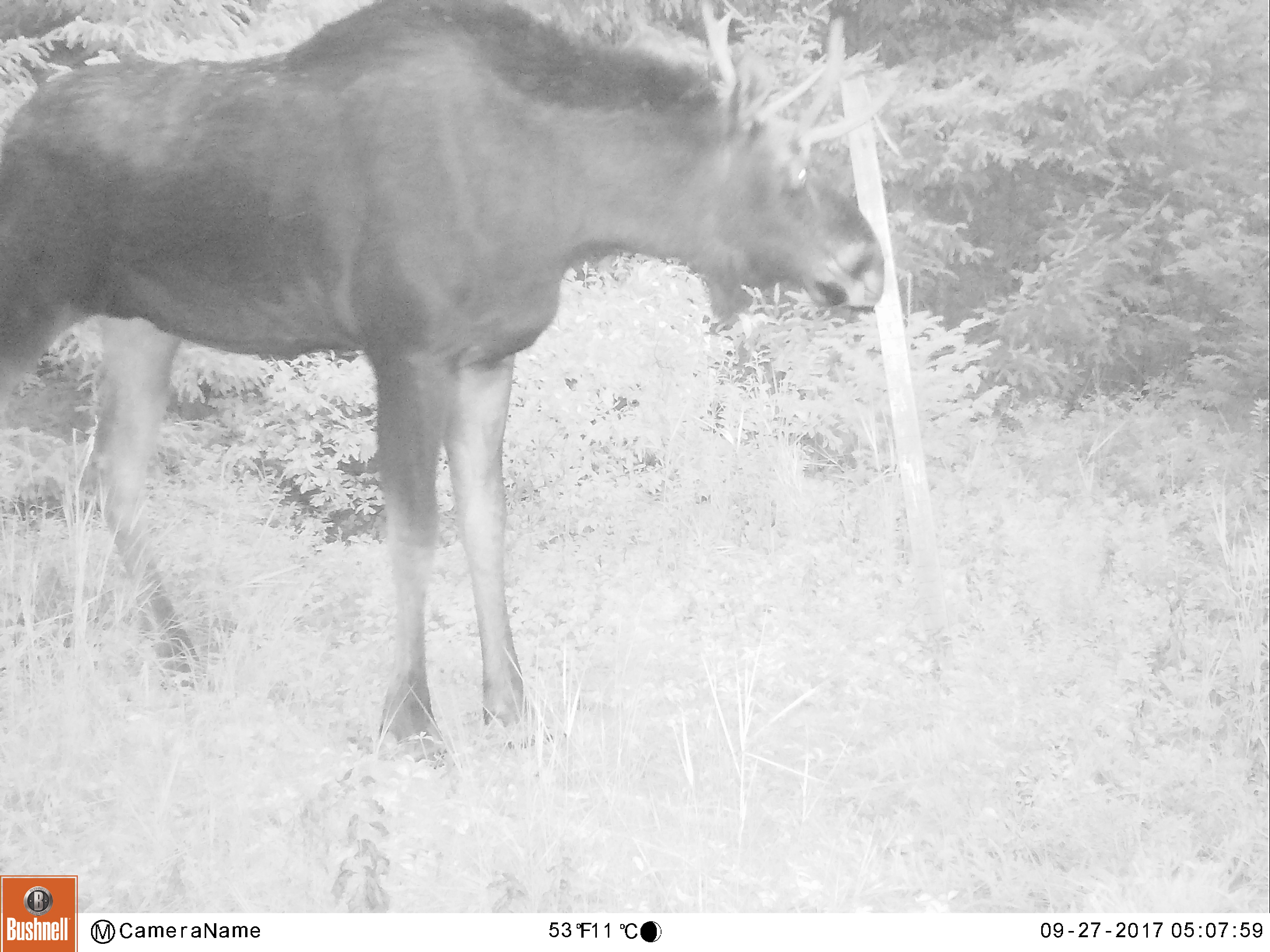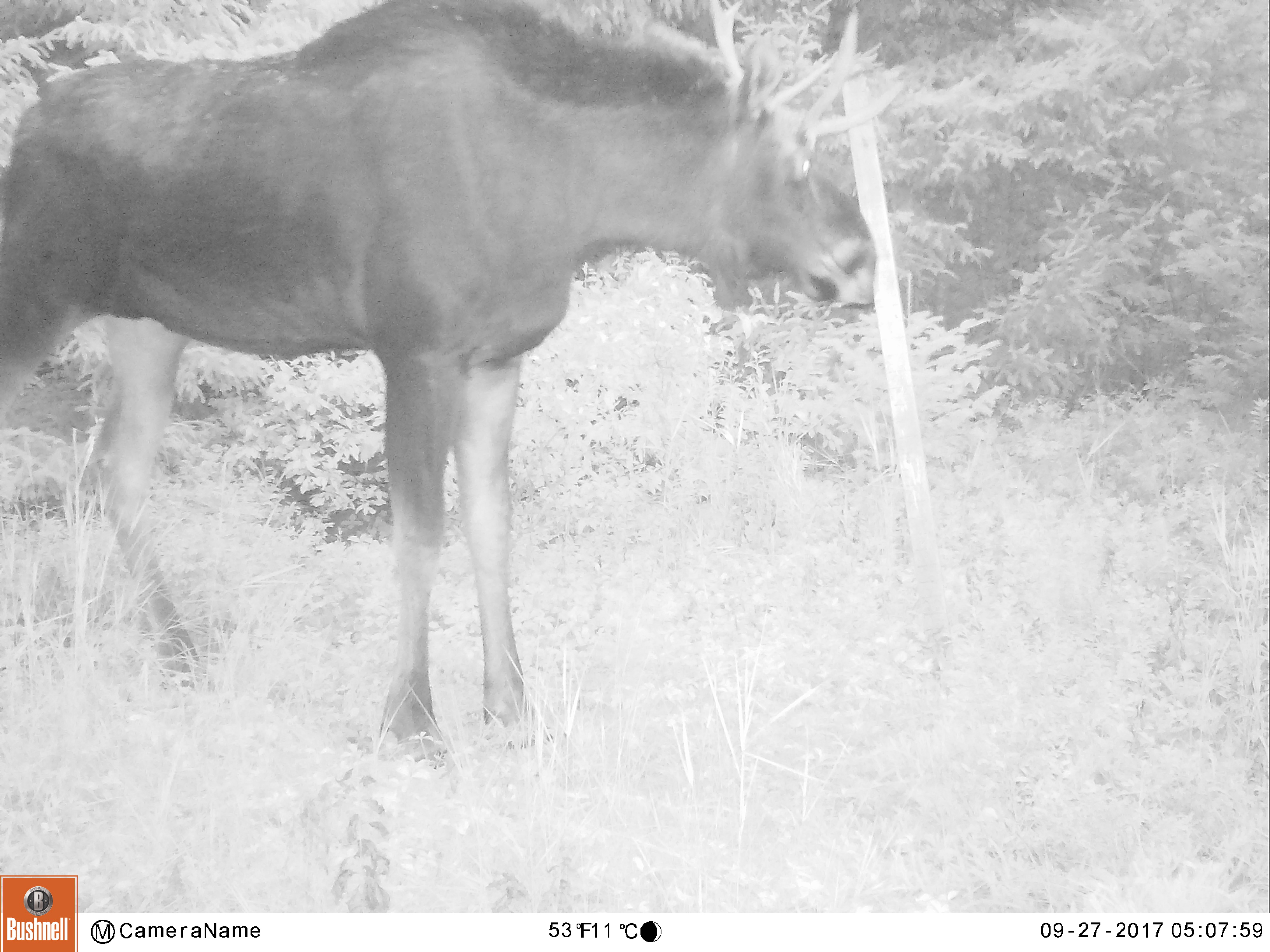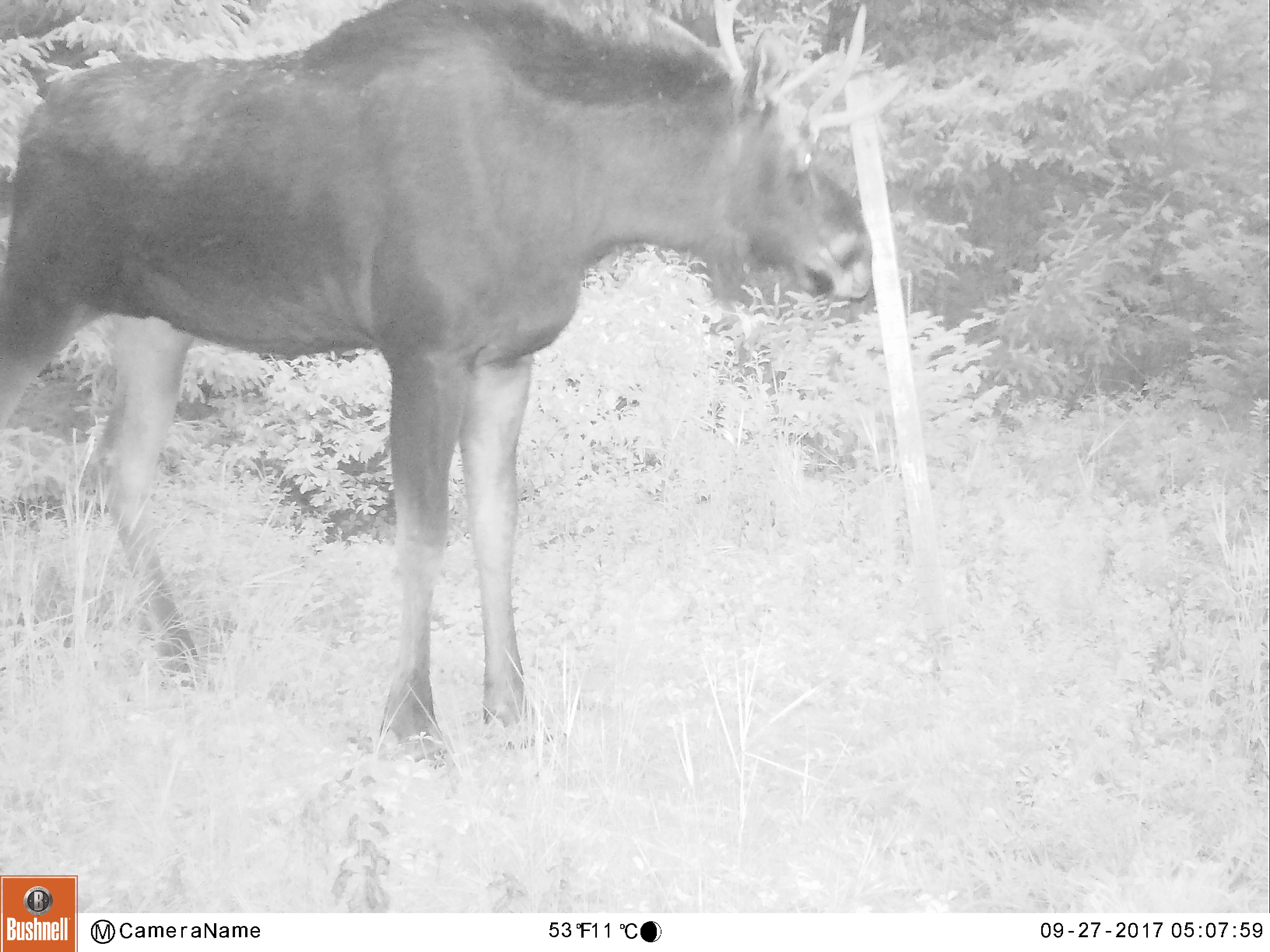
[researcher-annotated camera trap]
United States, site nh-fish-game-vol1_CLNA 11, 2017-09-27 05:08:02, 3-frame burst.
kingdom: Animalia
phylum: Chordata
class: Mammalia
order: Artiodactyla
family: Cervidae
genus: Alces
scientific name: Alces alces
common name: moose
Moose (Alces alces).